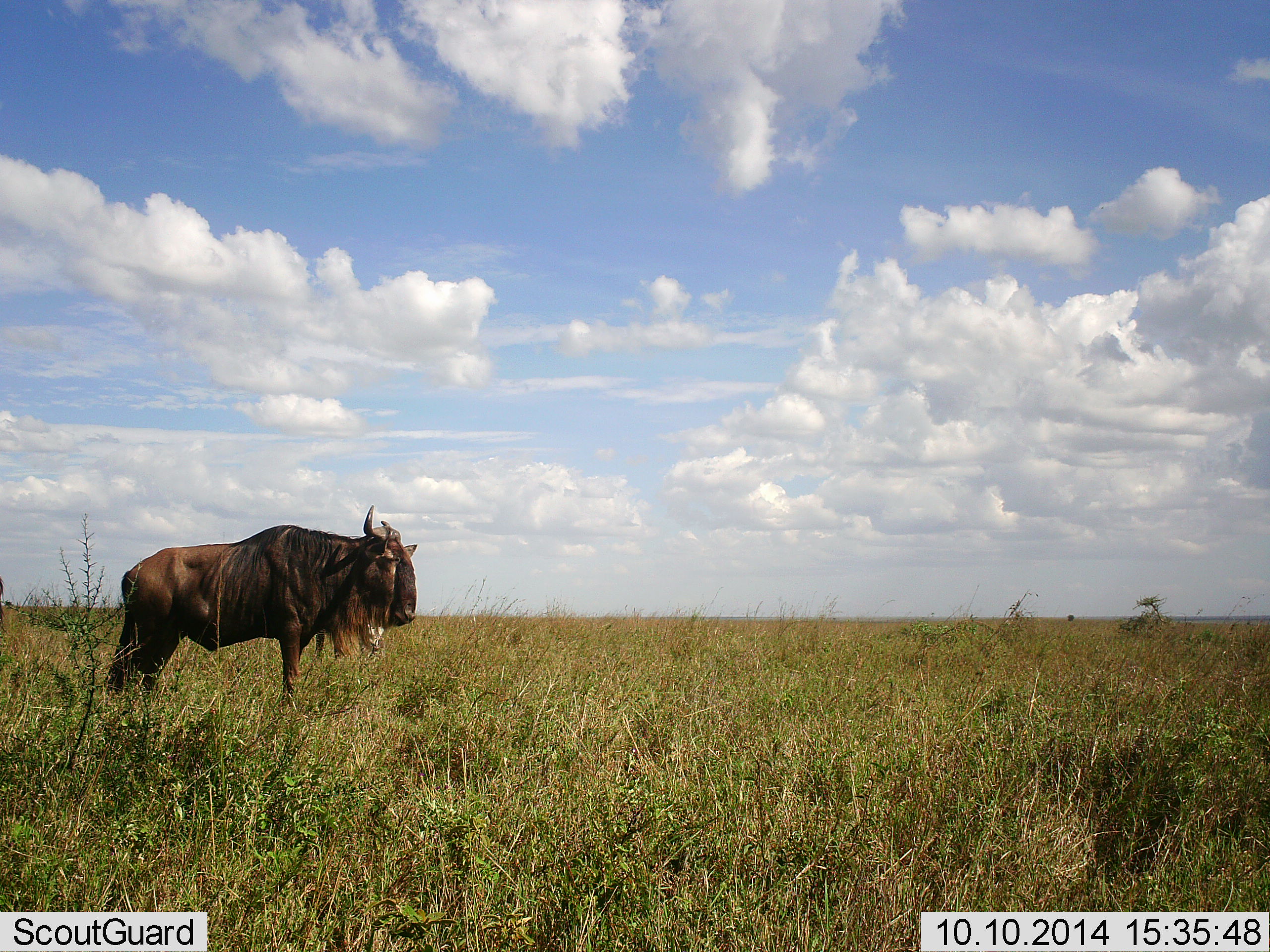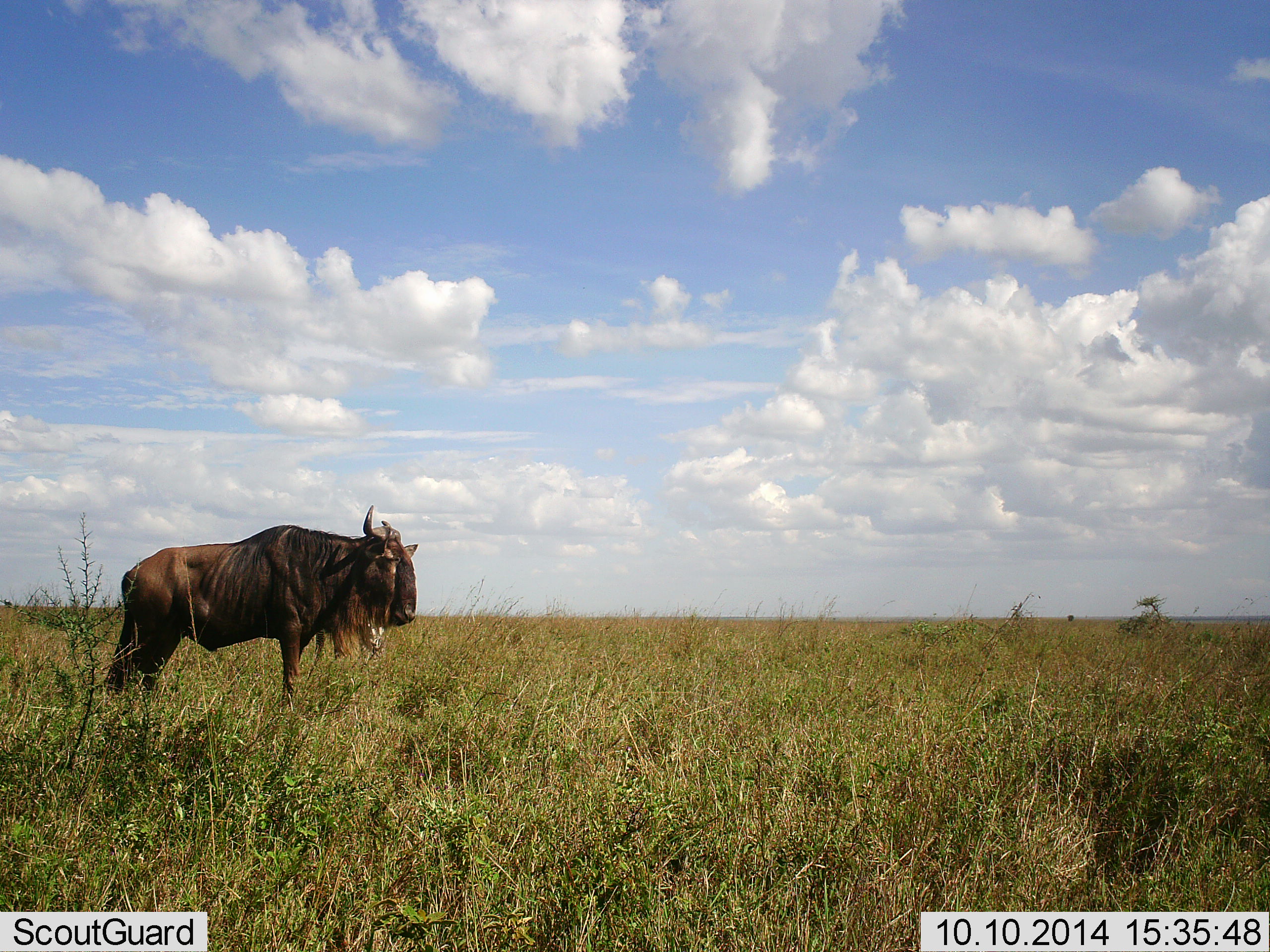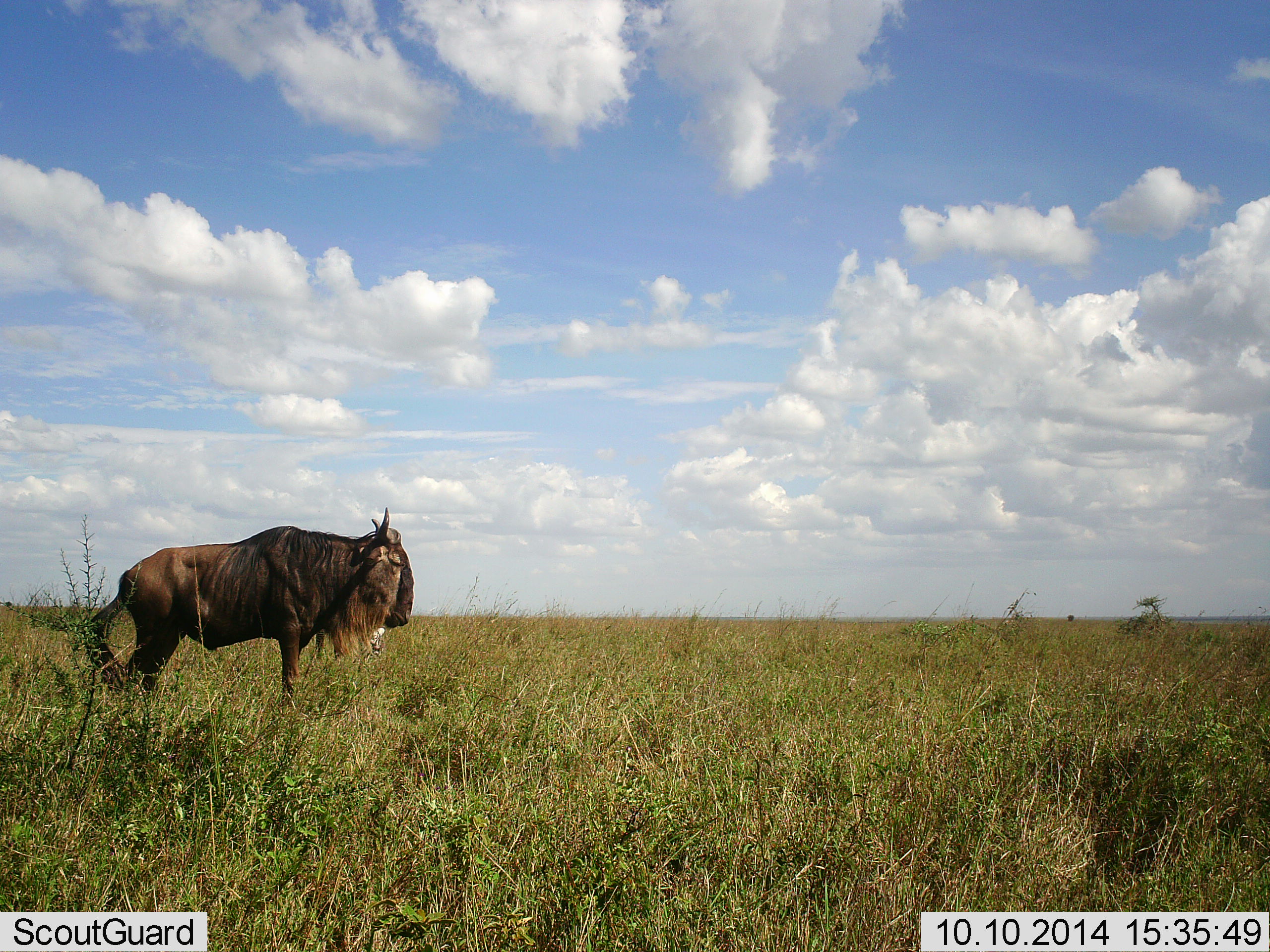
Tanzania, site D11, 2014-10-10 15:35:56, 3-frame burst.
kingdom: Animalia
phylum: Chordata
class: Mammalia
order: Artiodactyla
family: Bovidae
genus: Connochaetes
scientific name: Connochaetes taurinus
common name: blue wildebeest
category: wildebeest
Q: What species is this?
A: Wildebeest (blue wildebeest) (Connochaetes taurinus).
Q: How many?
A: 1.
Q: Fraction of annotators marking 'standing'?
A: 91%.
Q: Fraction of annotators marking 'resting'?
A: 0%.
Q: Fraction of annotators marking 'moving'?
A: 9%.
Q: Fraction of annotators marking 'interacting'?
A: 0%.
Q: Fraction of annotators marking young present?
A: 0%.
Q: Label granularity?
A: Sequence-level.